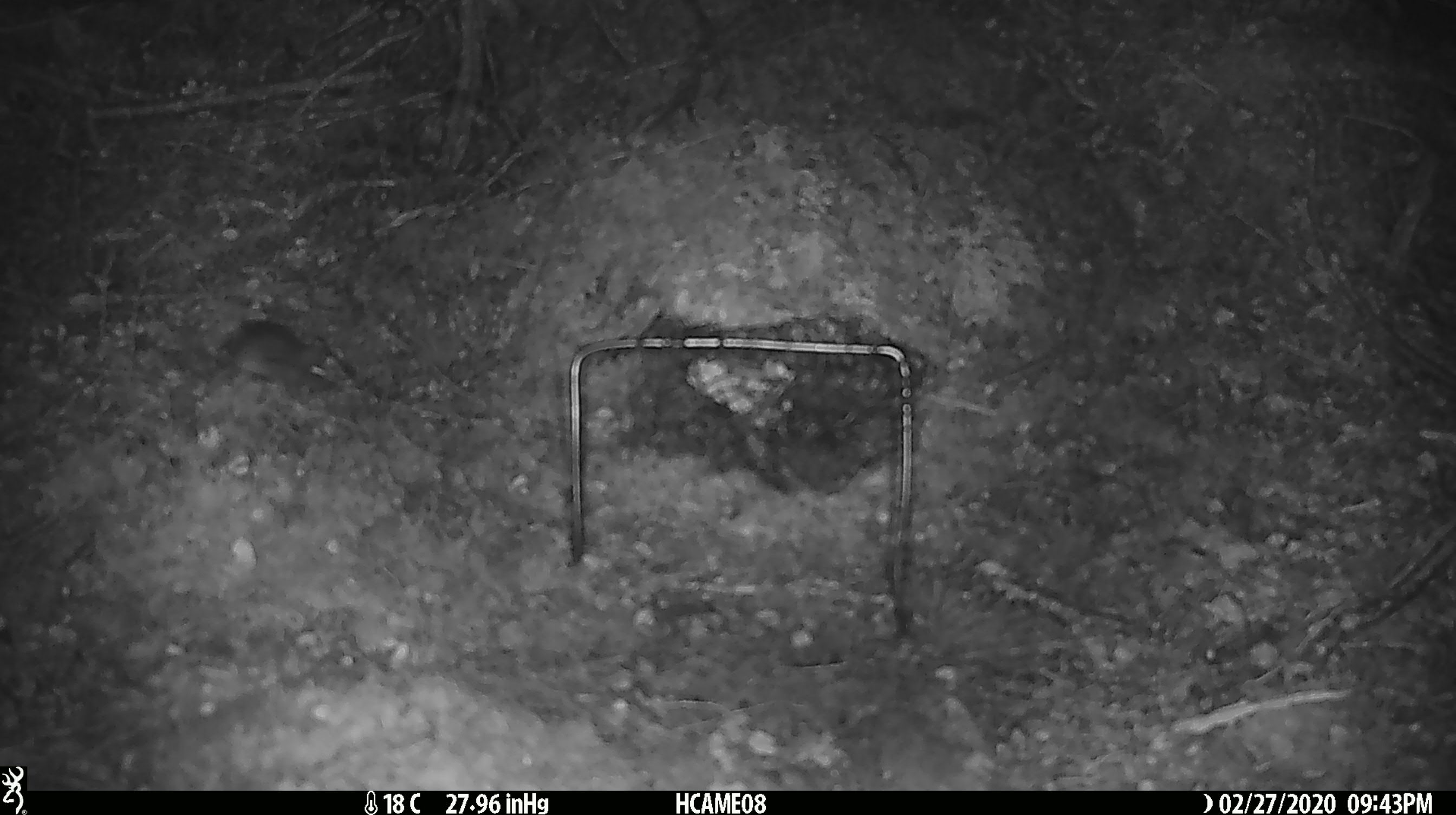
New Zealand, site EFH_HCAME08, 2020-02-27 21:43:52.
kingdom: Animalia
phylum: Chordata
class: Mammalia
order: Rodentia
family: Muridae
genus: Mus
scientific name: Mus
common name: mouse